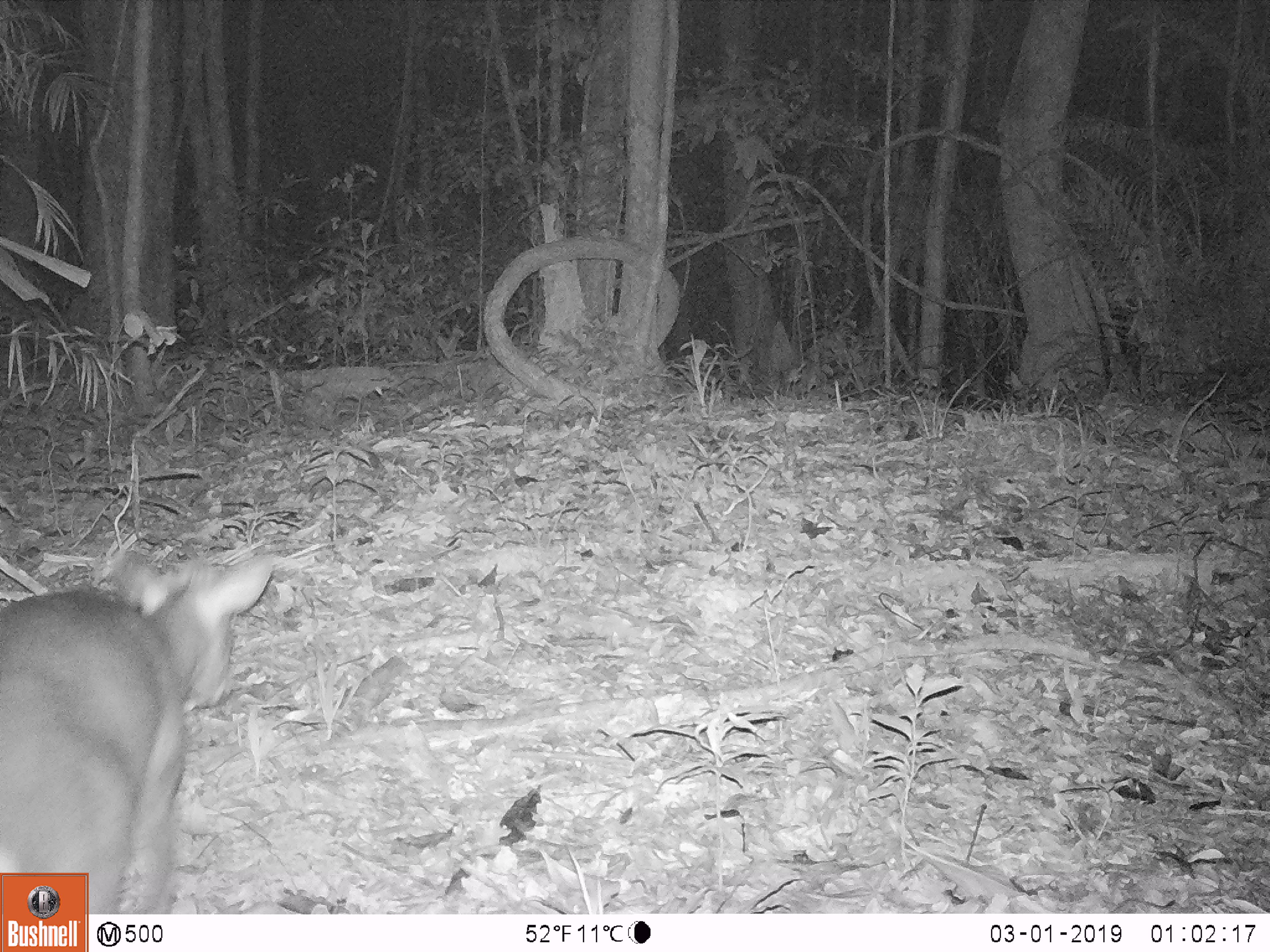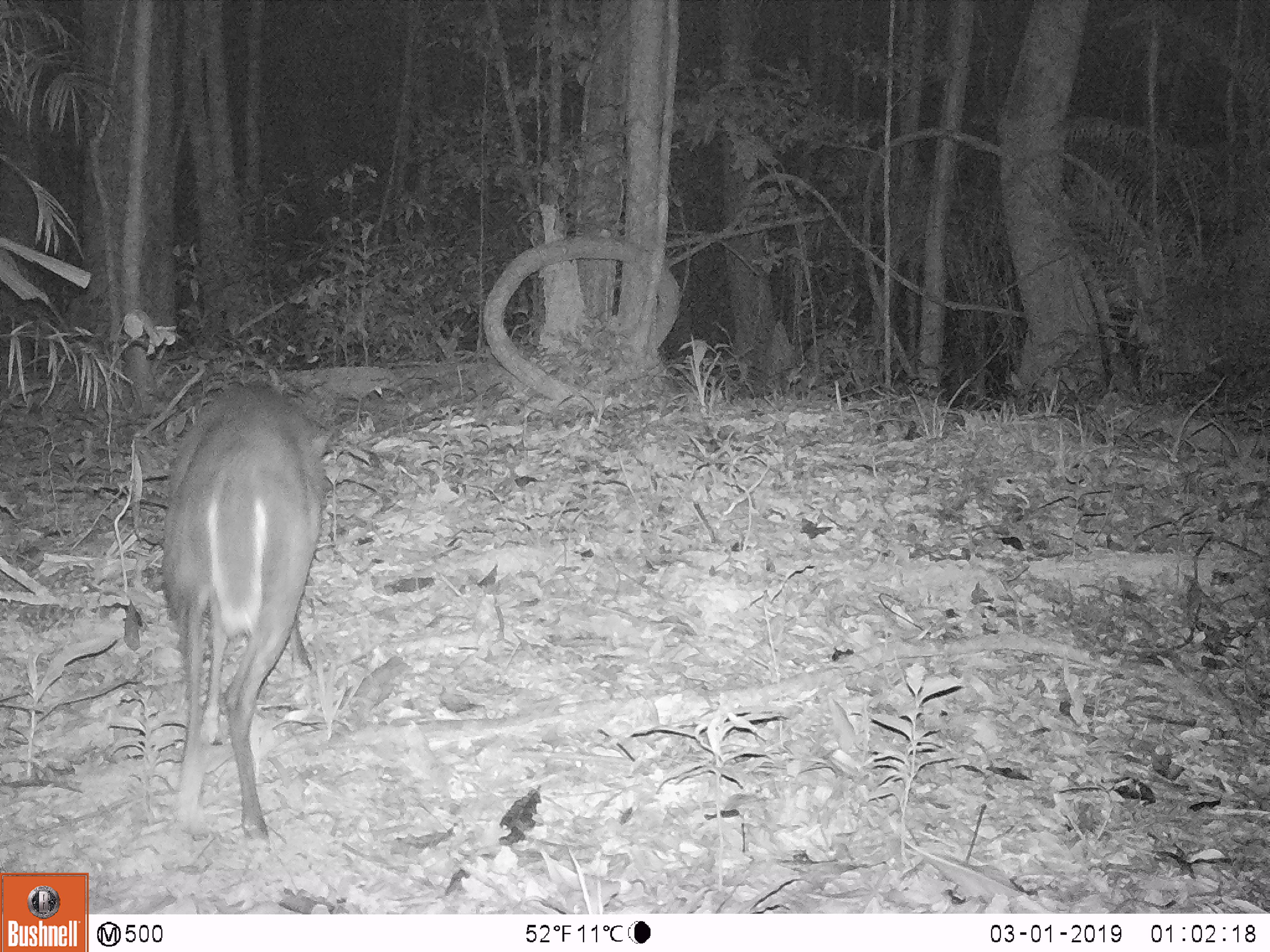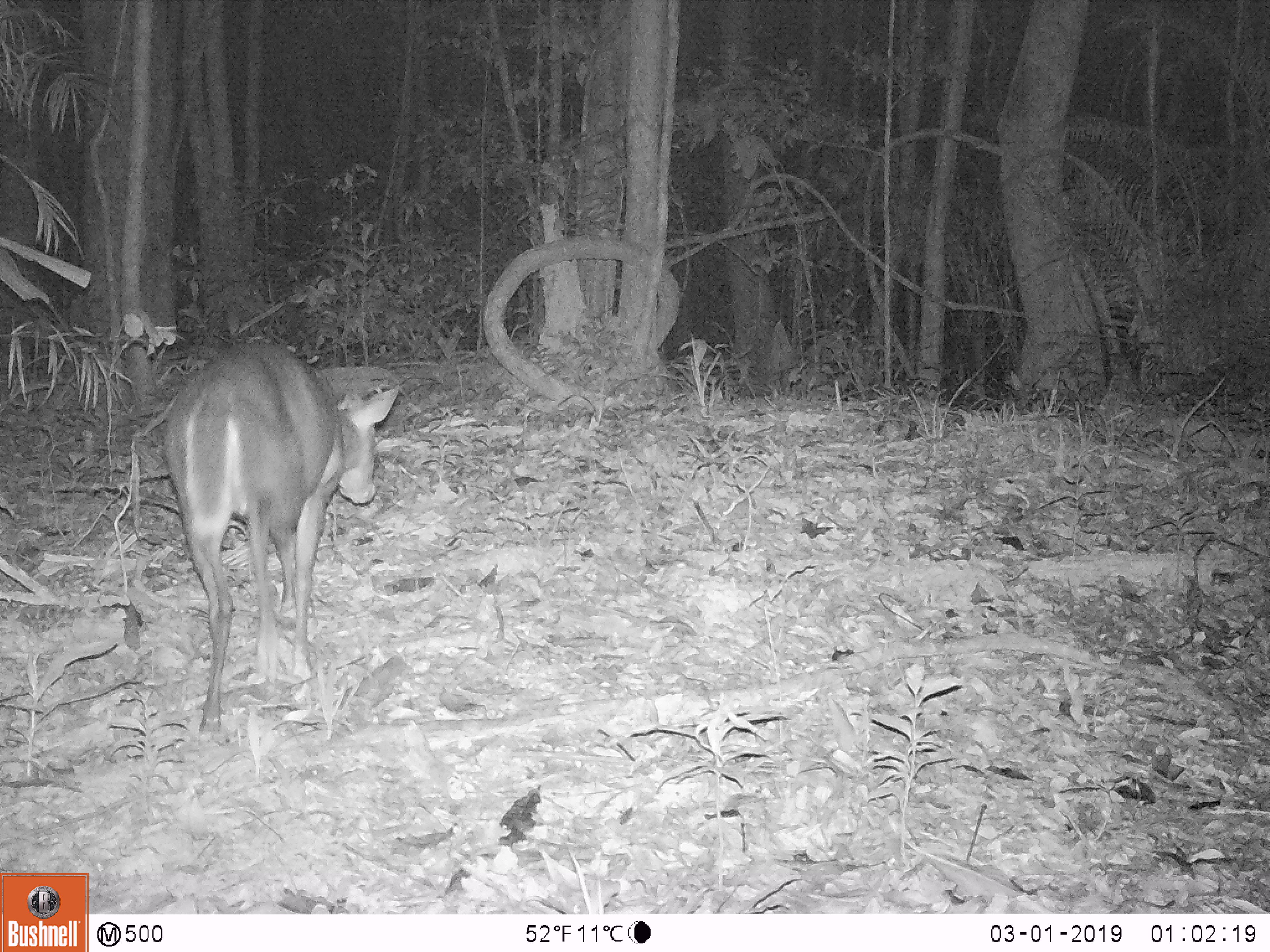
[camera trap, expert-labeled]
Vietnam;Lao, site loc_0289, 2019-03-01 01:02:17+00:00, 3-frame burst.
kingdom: Animalia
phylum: Chordata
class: Mammalia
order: Artiodactyla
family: Cervidae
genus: Muntiacus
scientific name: Muntiacus rooseveltorum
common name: roosevelt's muntjac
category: roosevelts muntjac group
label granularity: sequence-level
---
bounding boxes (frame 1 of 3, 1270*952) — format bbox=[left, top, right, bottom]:
roosevelts muntjac group: bbox=[0, 551, 274, 914]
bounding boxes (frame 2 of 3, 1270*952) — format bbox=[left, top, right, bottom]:
roosevelts muntjac group: bbox=[161, 363, 332, 849]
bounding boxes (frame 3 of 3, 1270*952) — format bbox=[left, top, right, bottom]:
roosevelts muntjac group: bbox=[163, 338, 399, 742]